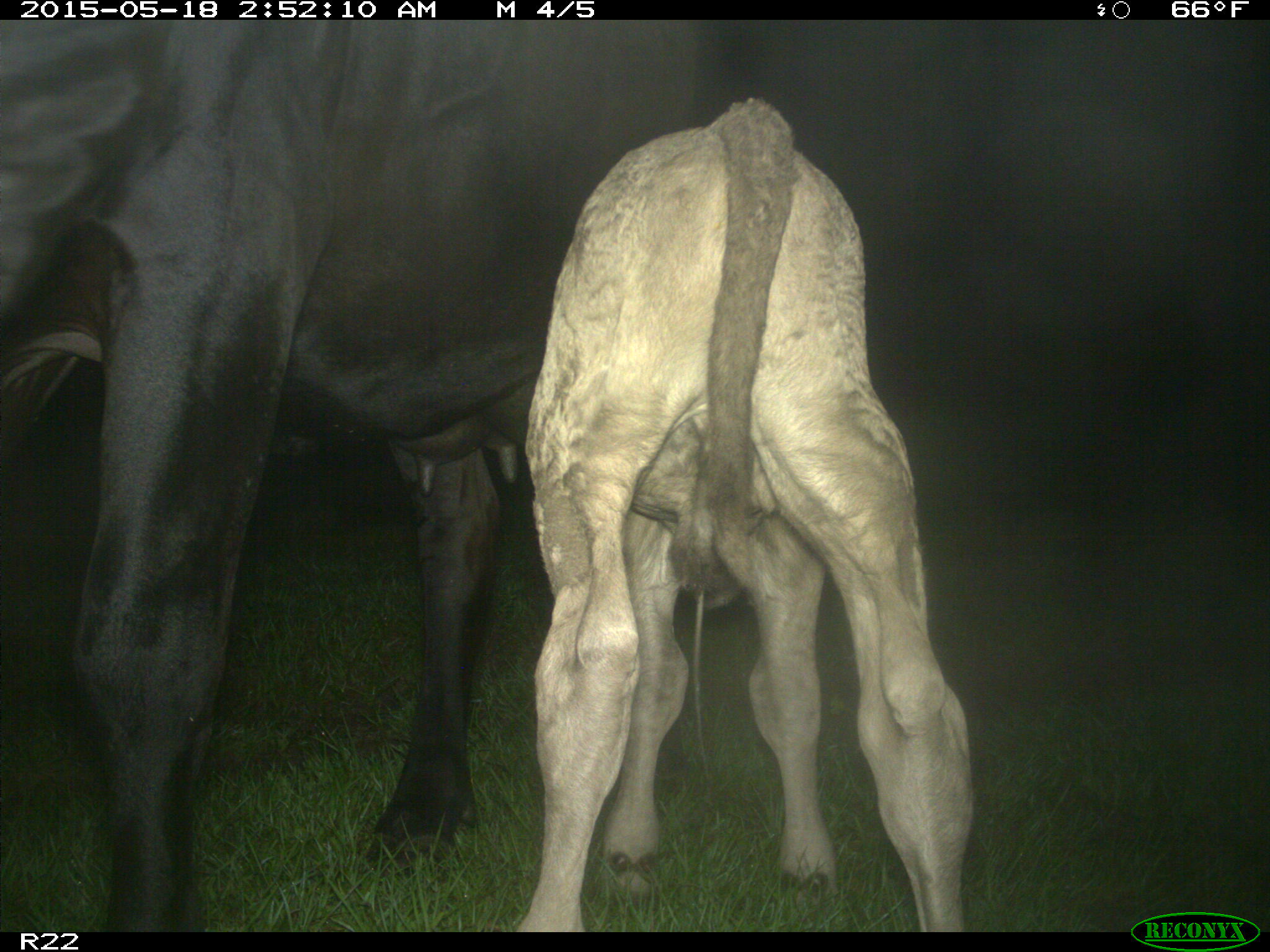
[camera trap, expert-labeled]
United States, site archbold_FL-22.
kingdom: Animalia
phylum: Chordata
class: Mammalia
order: Artiodactyla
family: Bovidae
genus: Bos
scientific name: Bos taurus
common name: domestic cow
Bos taurus (domestic cow).